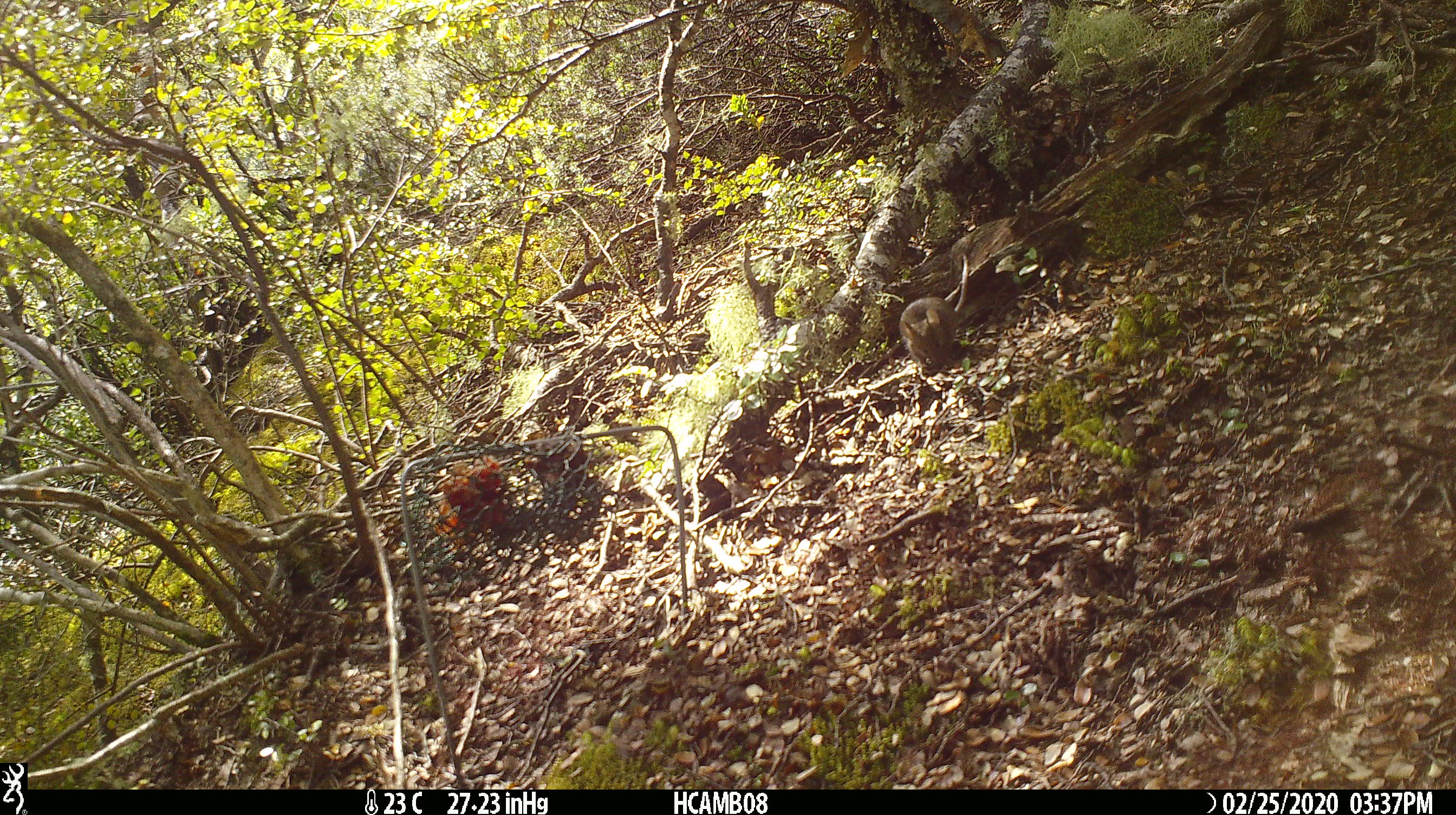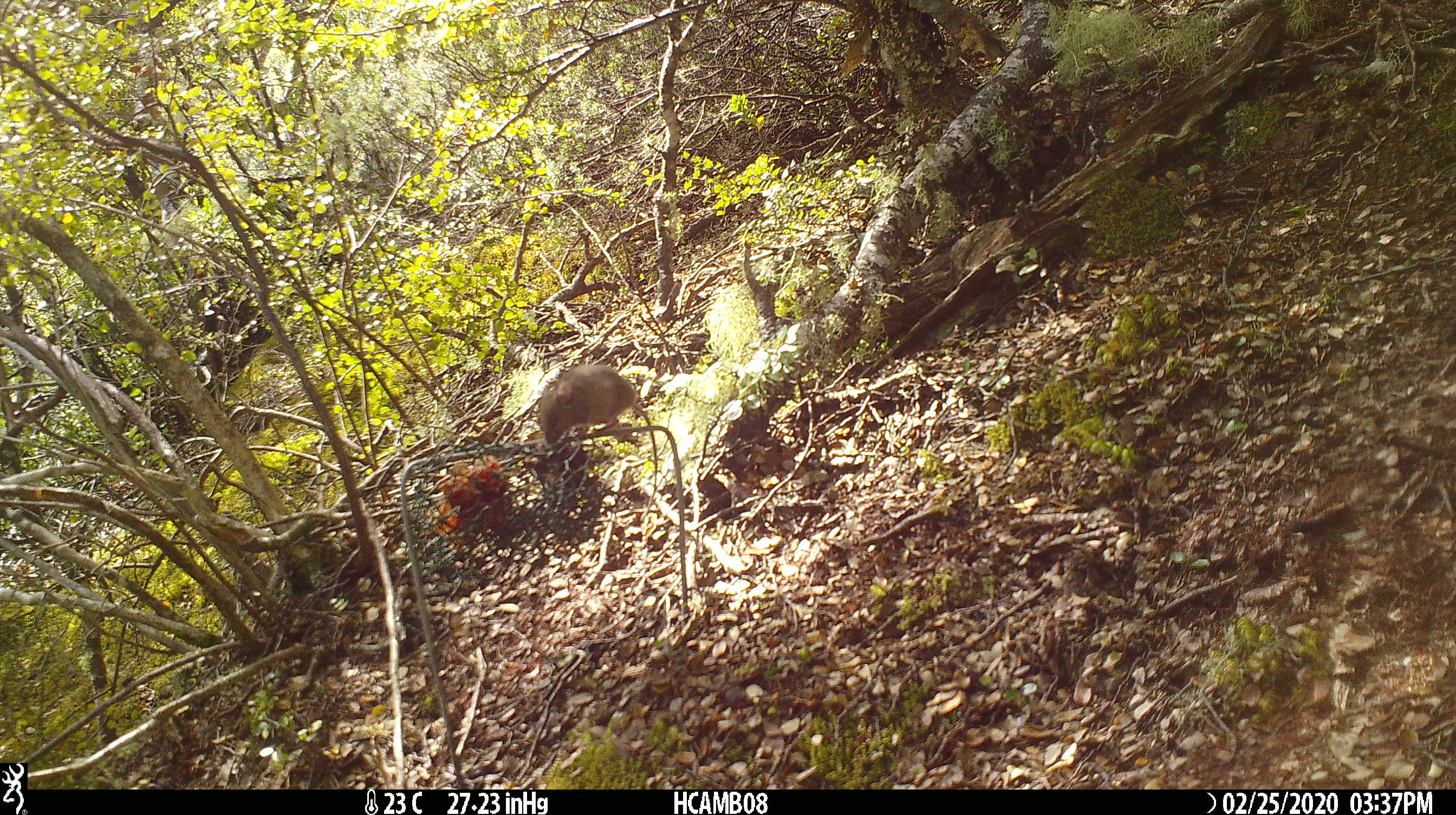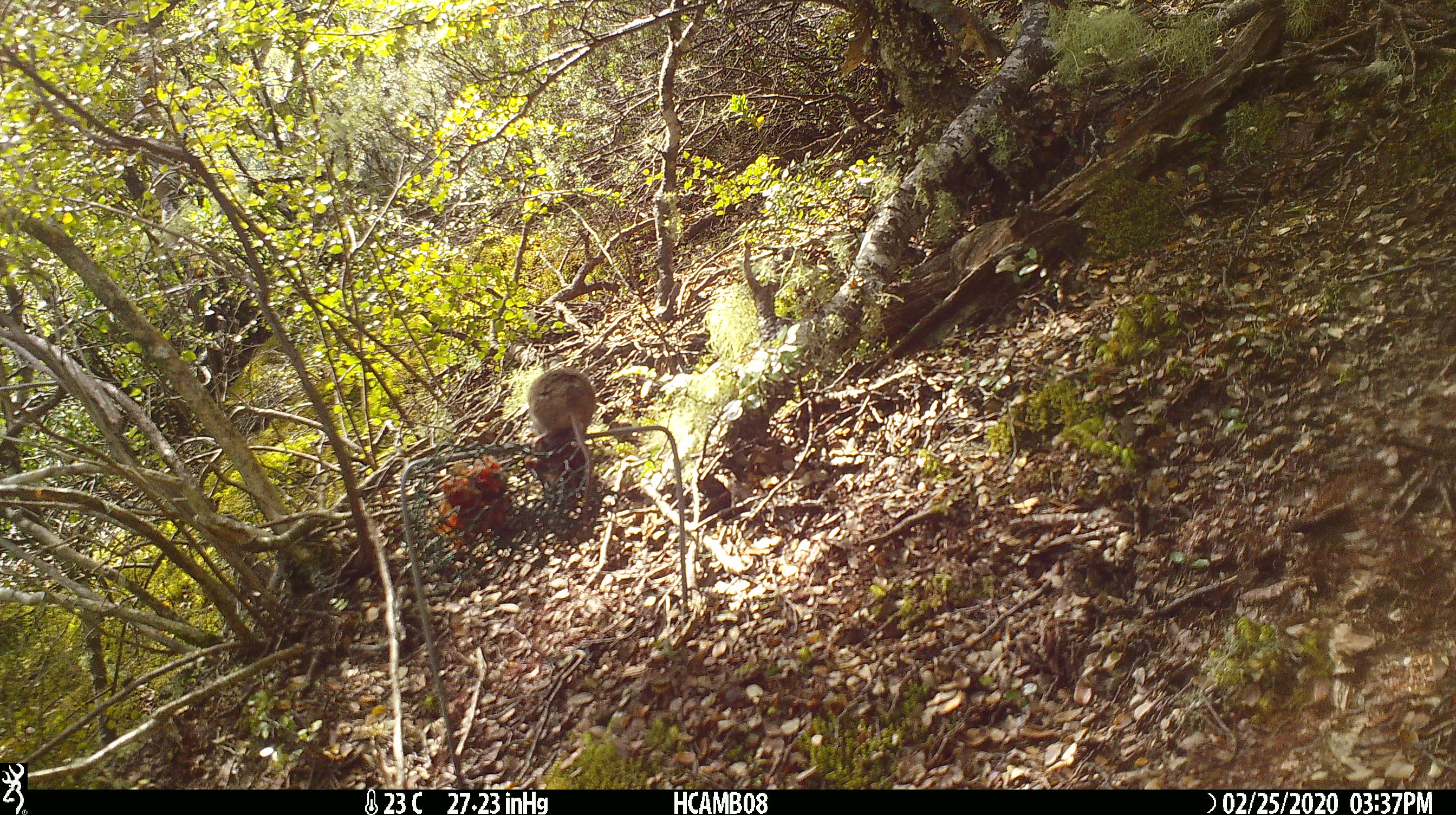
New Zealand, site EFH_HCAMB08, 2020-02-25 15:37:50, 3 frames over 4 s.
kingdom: Animalia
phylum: Chordata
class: Mammalia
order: Rodentia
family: Muridae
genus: Mus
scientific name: Mus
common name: mouse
Mouse (Mus).